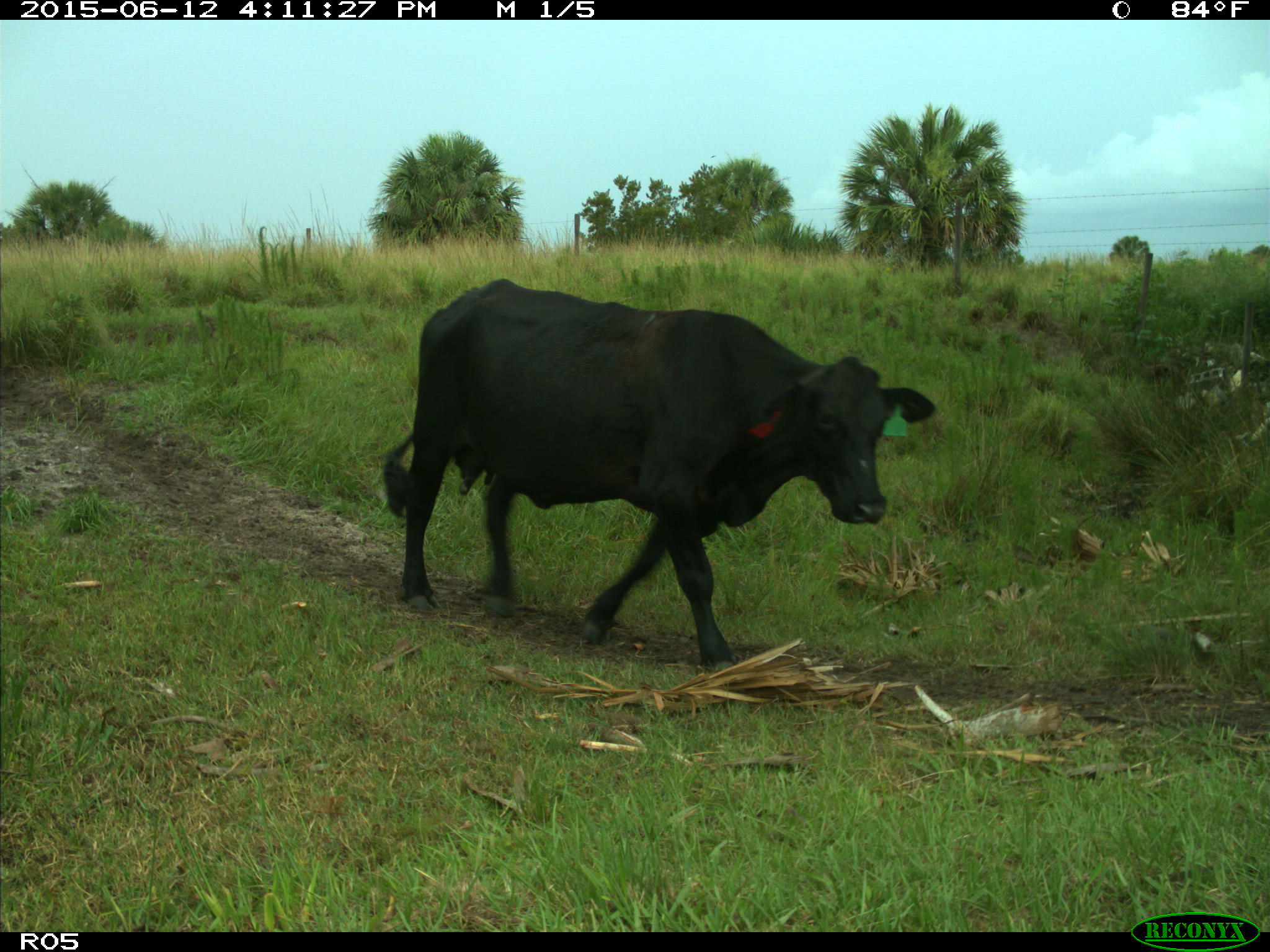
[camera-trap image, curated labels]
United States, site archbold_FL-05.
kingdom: Animalia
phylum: Chordata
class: Mammalia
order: Artiodactyla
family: Bovidae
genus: Bos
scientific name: Bos taurus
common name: domestic cow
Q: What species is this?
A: Bos taurus (domestic cow).